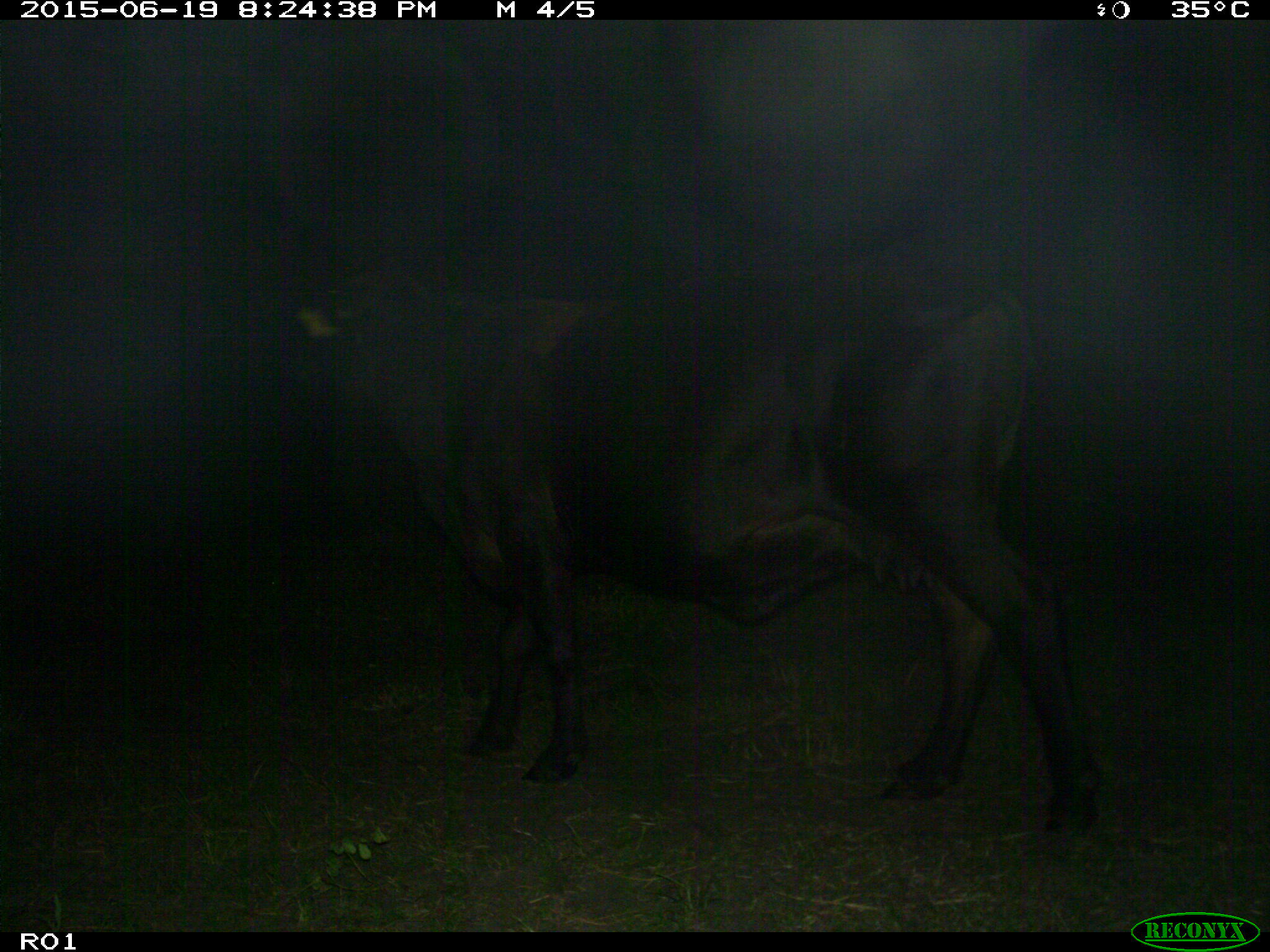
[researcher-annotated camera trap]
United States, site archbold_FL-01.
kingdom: Animalia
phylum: Chordata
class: Mammalia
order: Artiodactyla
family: Bovidae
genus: Bos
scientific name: Bos taurus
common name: domestic cow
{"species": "Bos taurus (domestic cow)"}